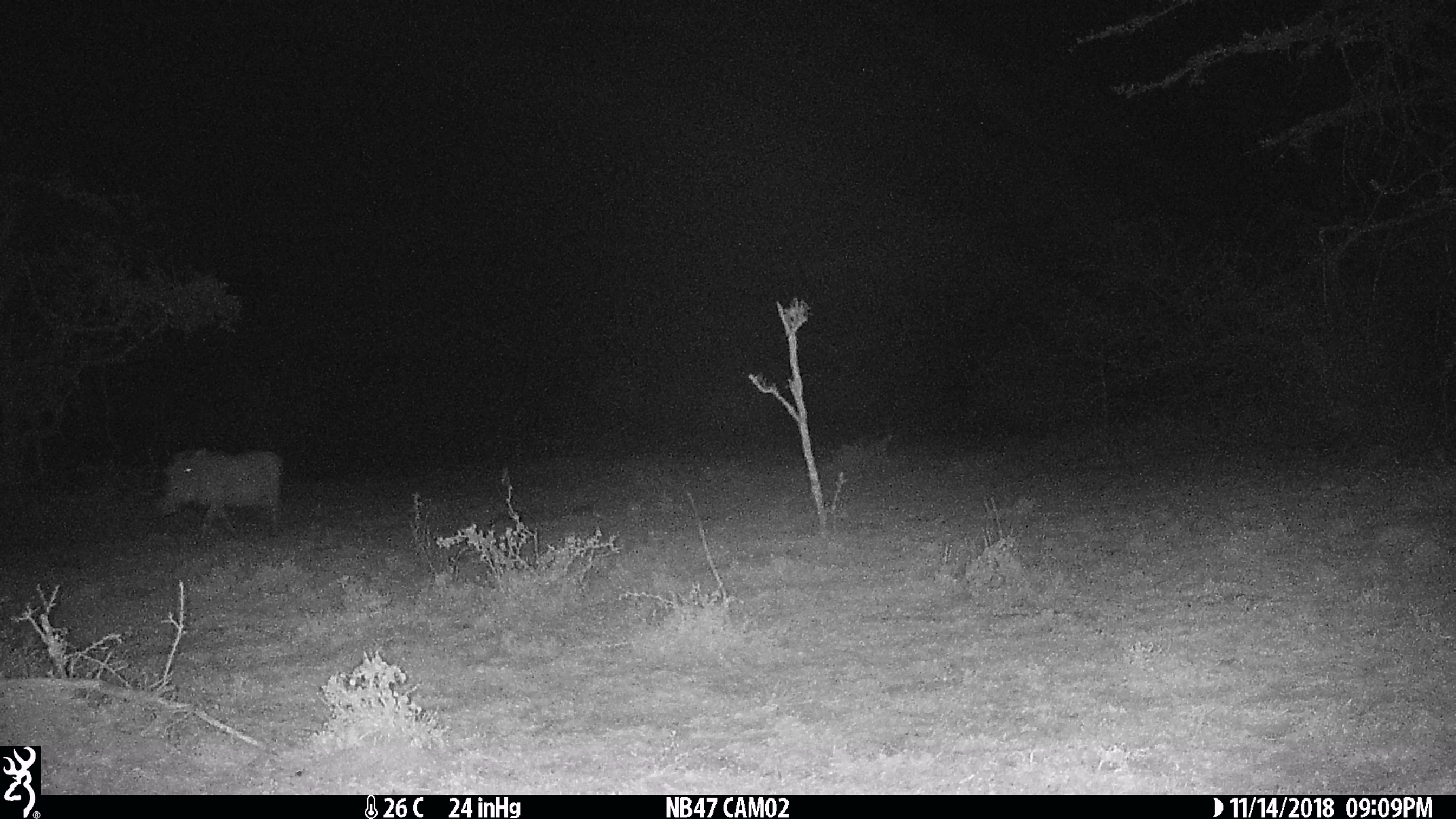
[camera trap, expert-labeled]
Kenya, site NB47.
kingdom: Animalia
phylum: Chordata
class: Mammalia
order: Artiodactyla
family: Suidae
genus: Phacochoerus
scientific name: Phacochoerus africanus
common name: common warthog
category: warthog